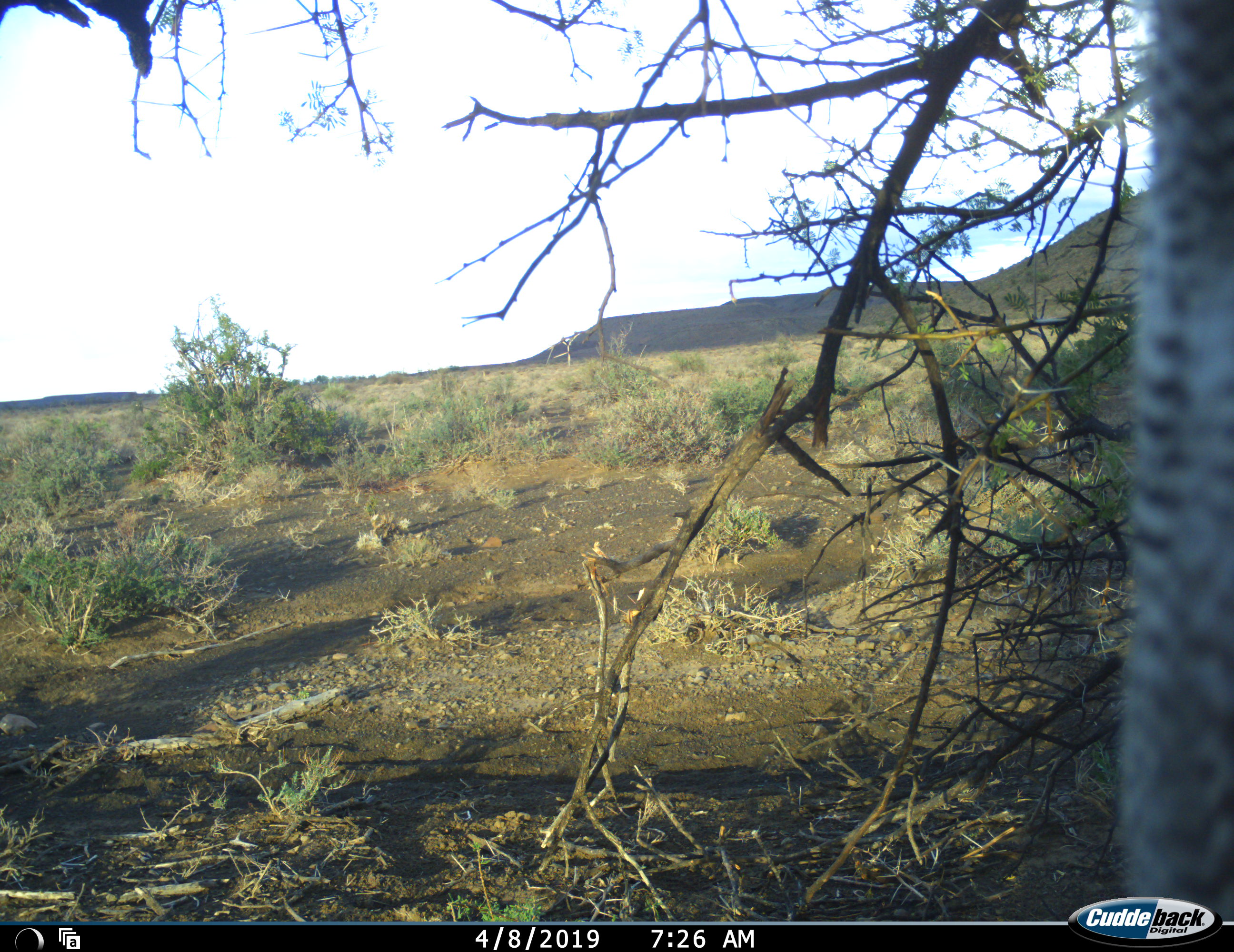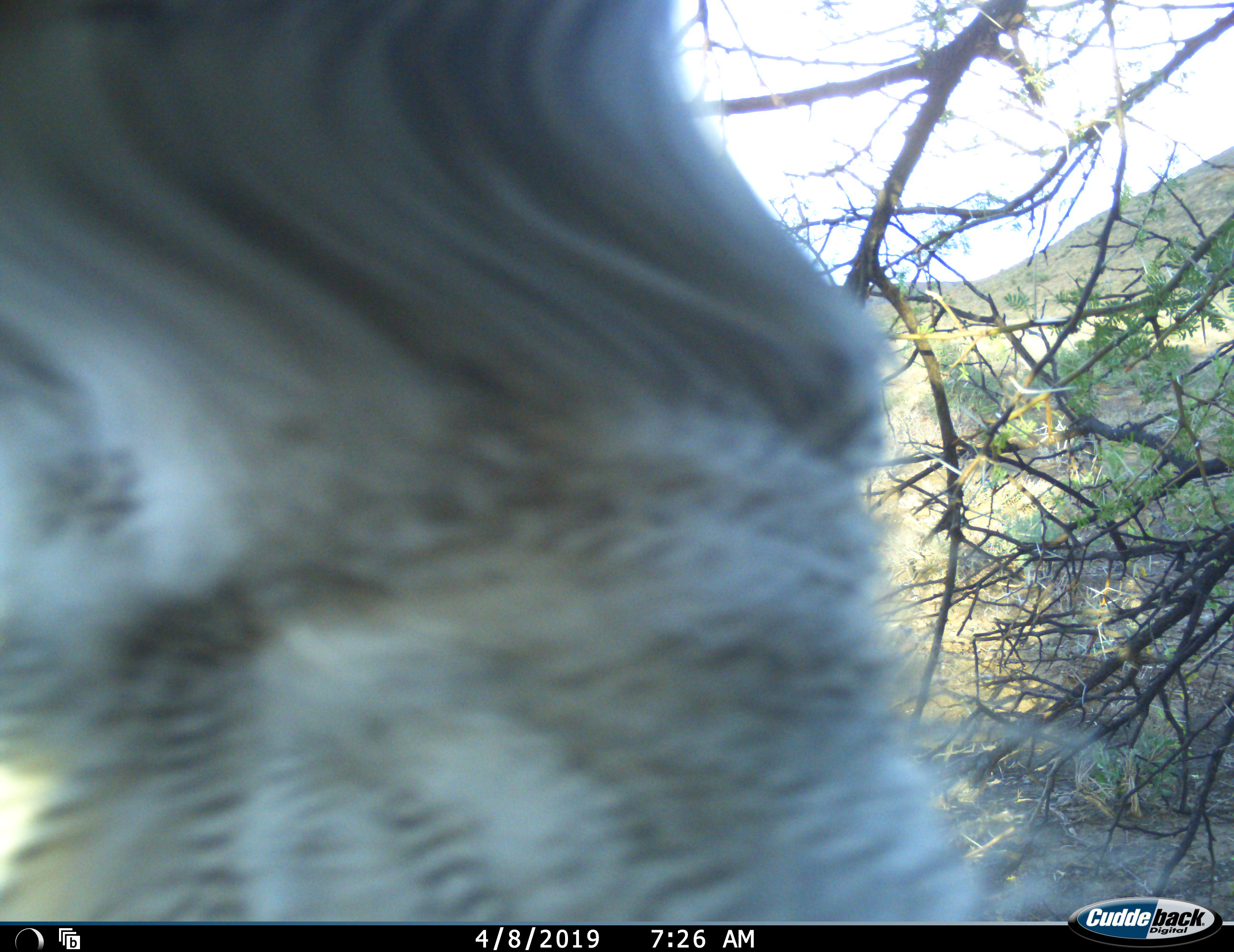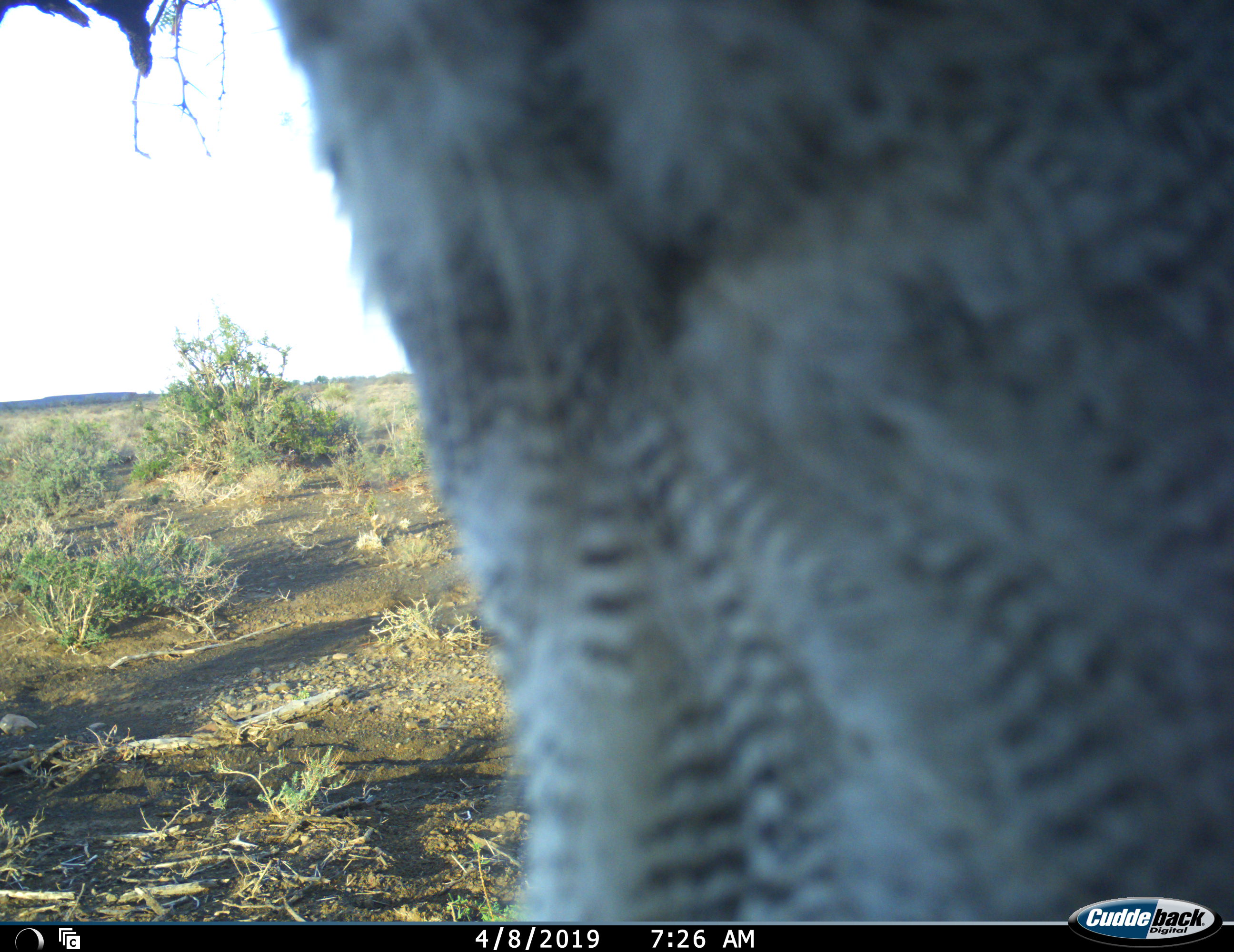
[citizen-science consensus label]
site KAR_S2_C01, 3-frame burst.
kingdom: Animalia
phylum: Chordata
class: Aves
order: Otidiformes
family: Otididae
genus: Ardeotis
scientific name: Ardeotis kori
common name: kori bustard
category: bustardkori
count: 1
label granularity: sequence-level